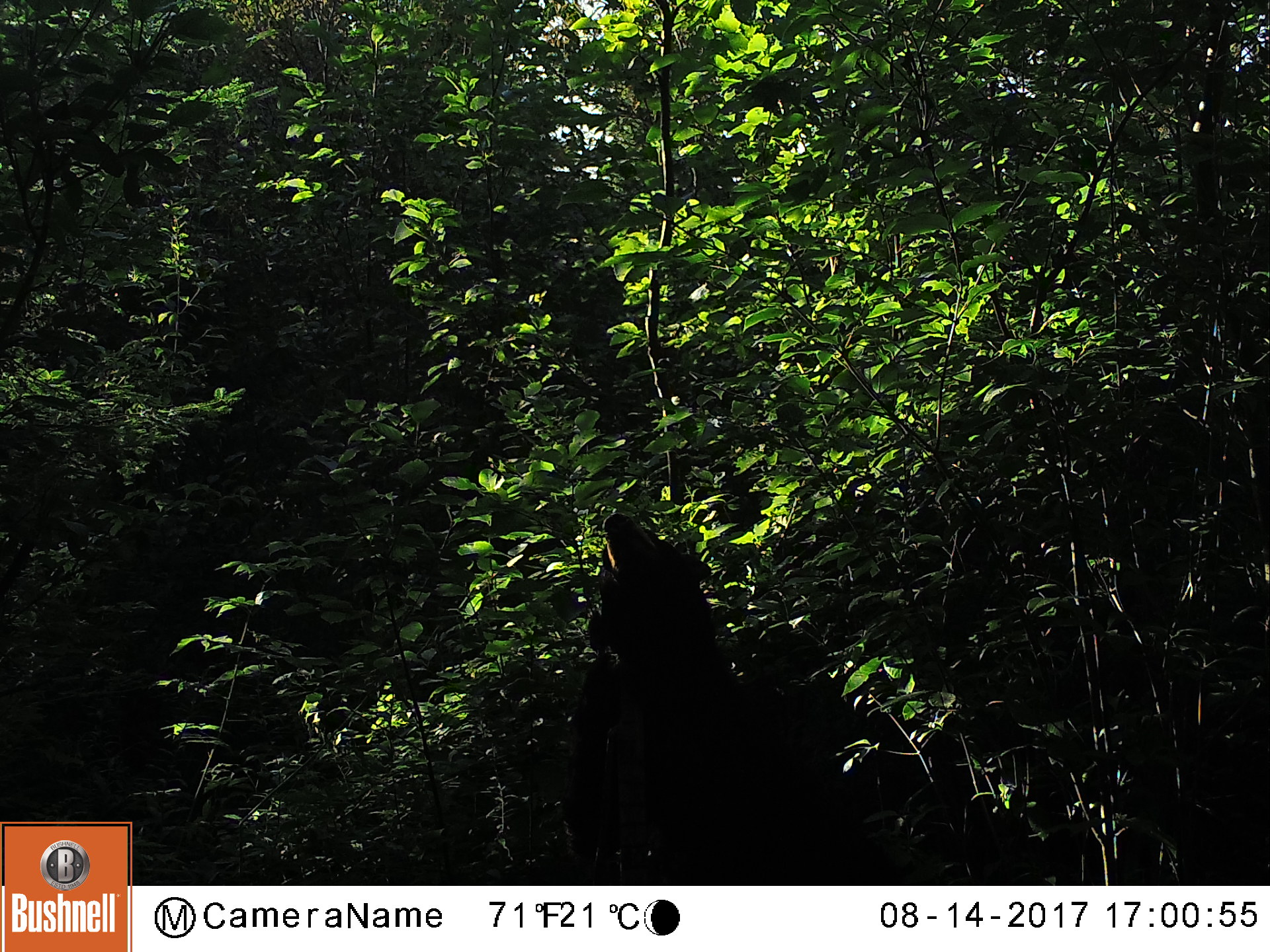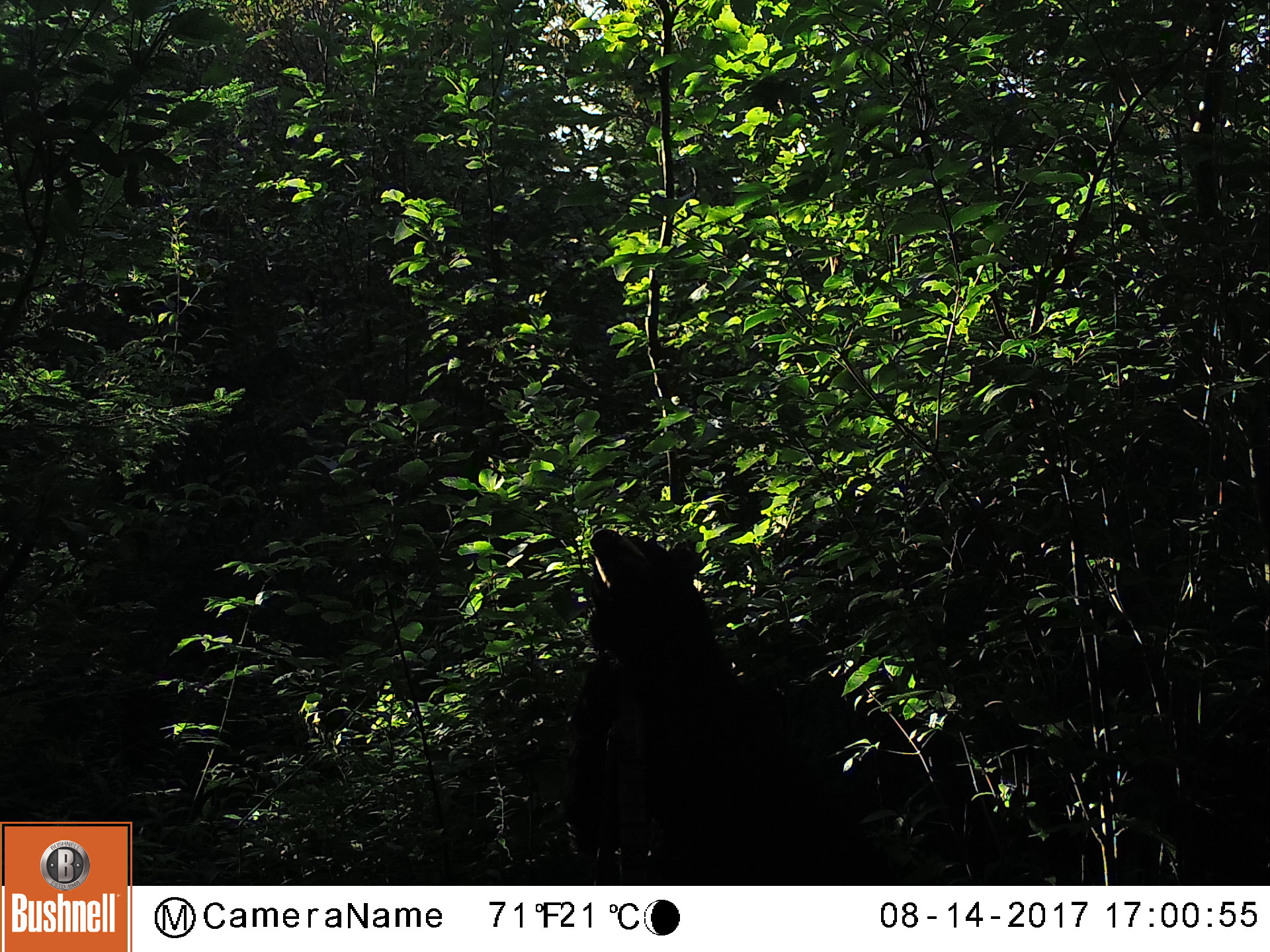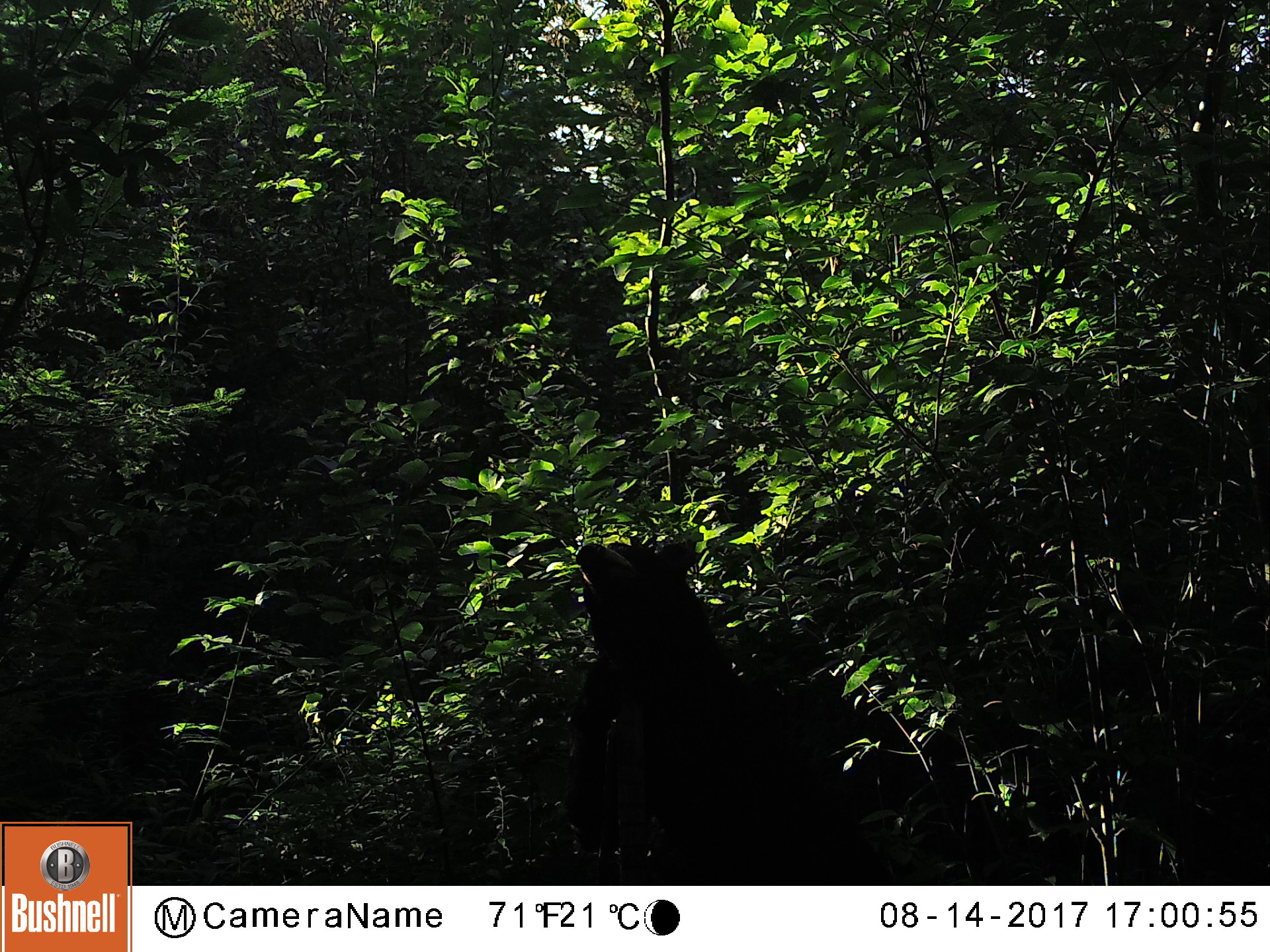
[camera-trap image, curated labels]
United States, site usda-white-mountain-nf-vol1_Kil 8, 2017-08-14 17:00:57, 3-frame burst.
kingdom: Animalia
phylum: Chordata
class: Mammalia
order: Carnivora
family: Ursidae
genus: Ursus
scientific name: Ursus americanus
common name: black bear